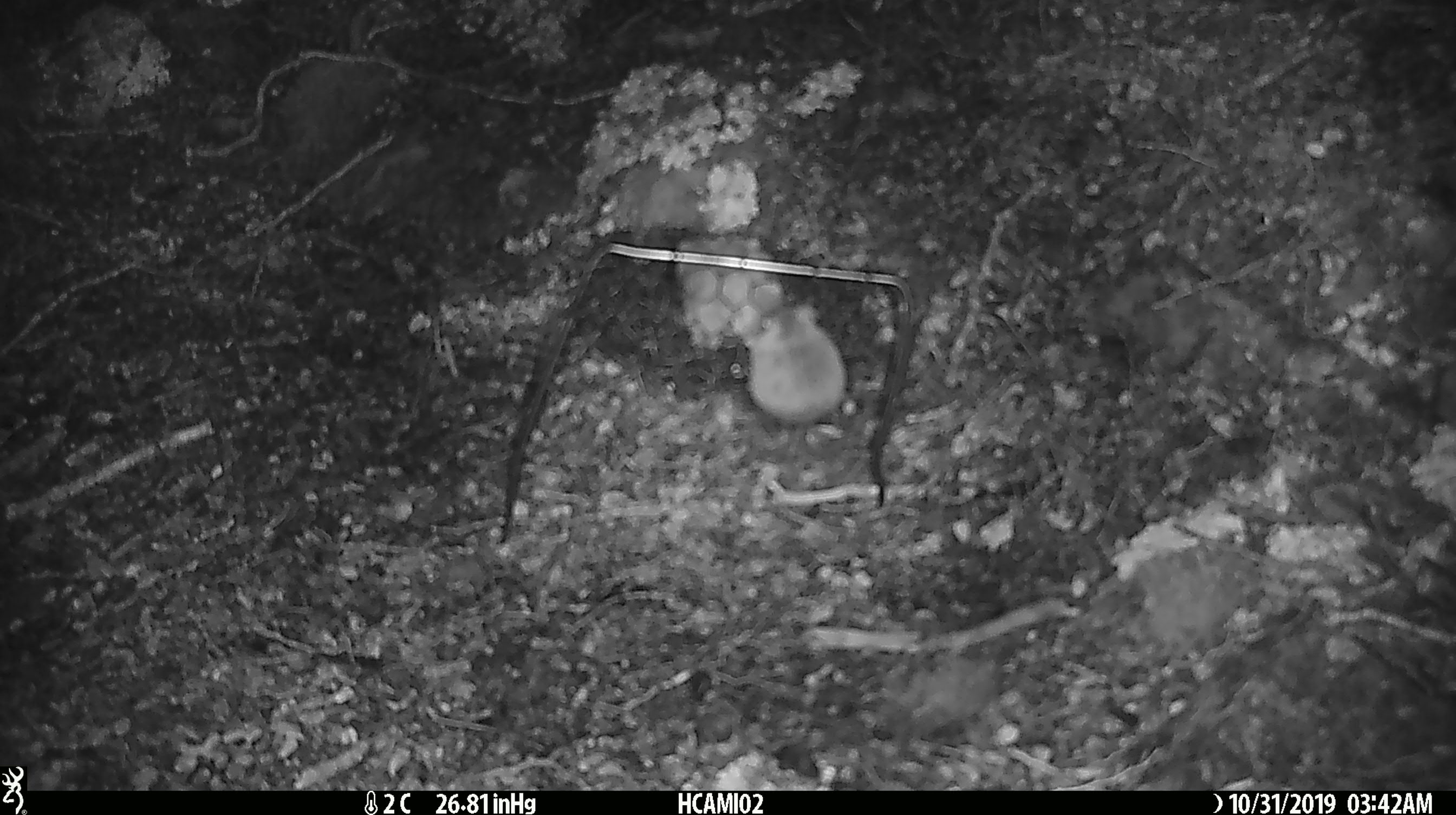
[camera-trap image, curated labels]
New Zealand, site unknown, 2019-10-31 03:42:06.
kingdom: Animalia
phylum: Chordata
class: Mammalia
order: Rodentia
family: Muridae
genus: Mus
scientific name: Mus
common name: mouse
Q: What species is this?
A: Mouse (Mus).